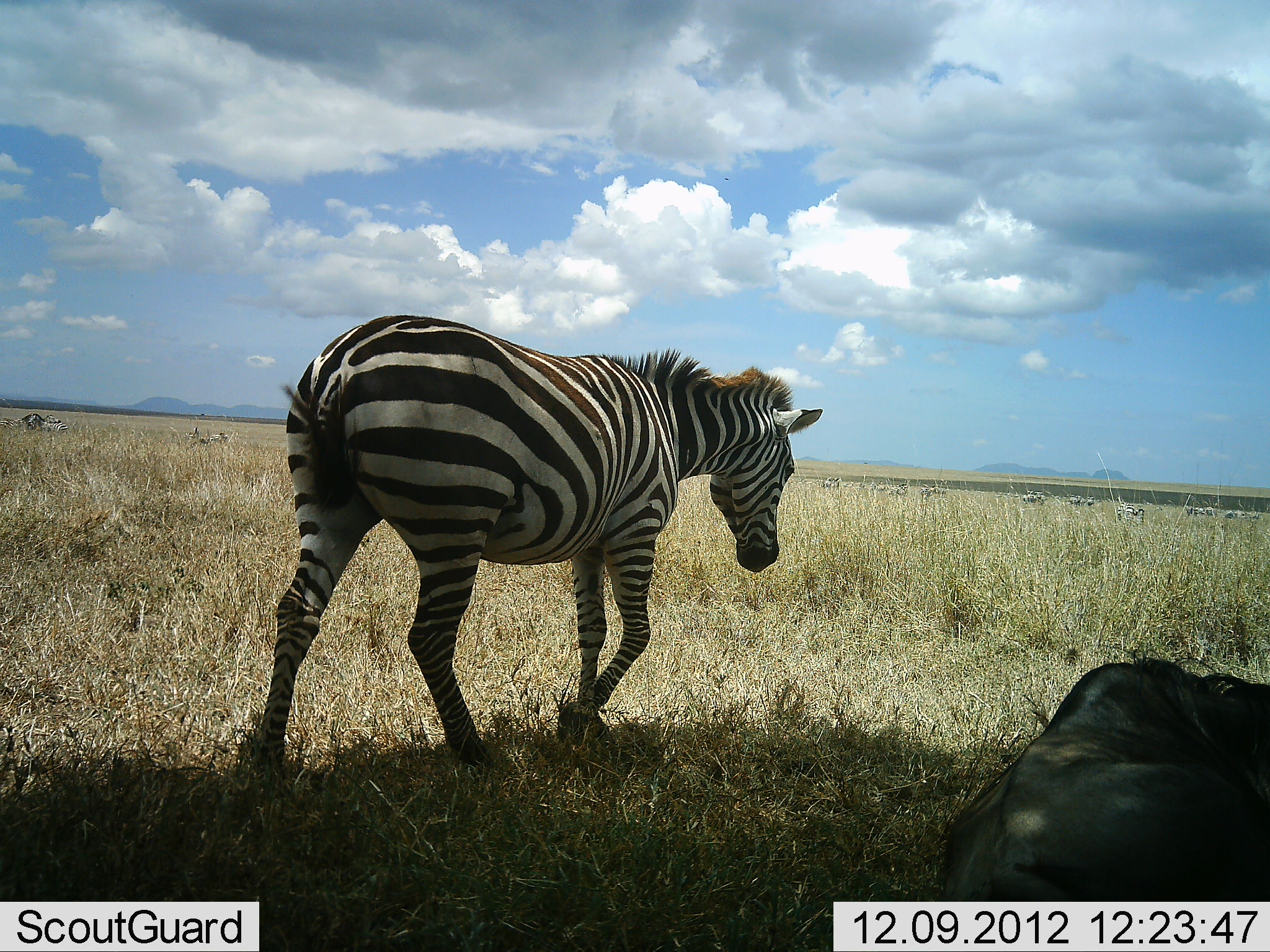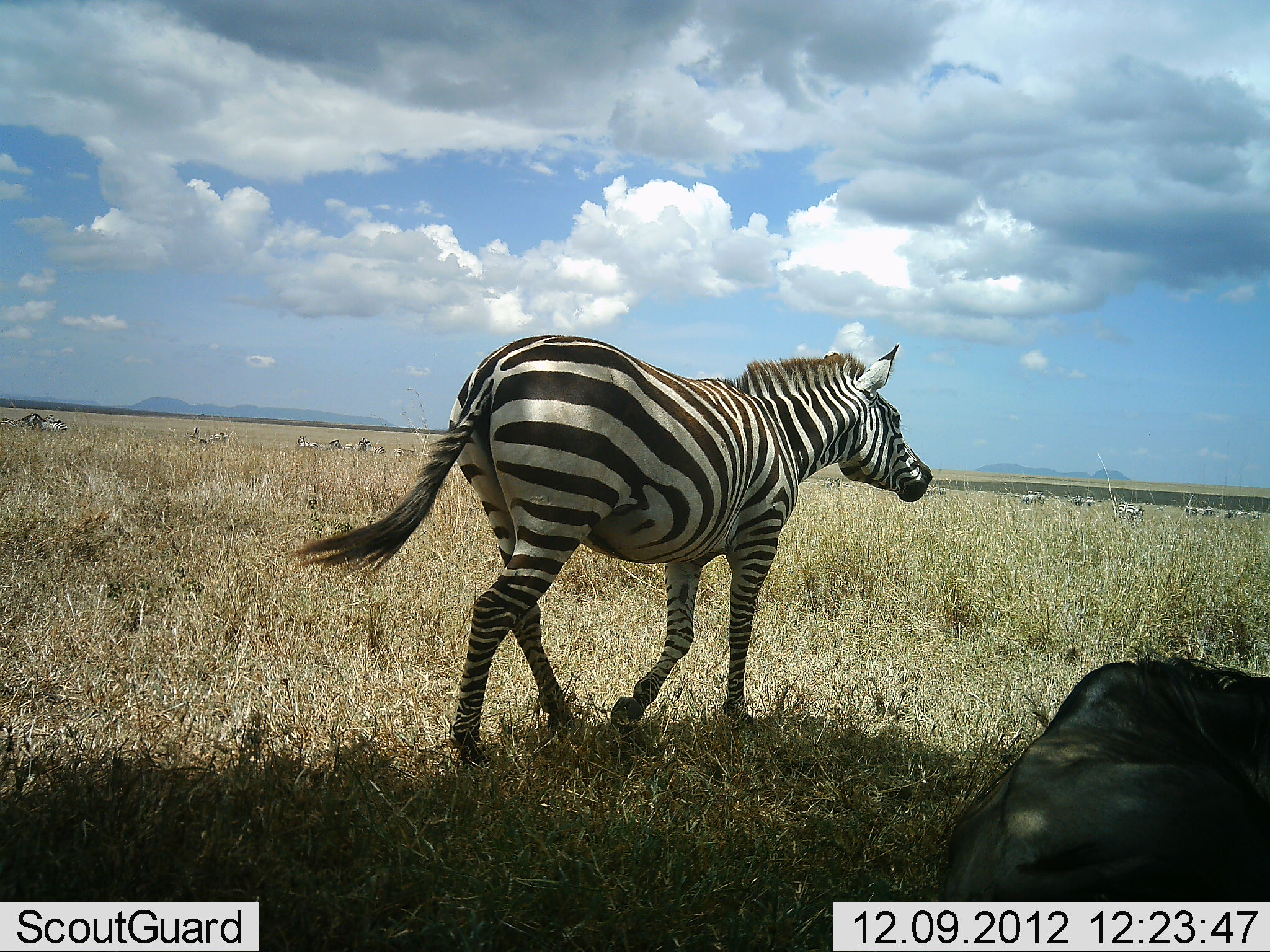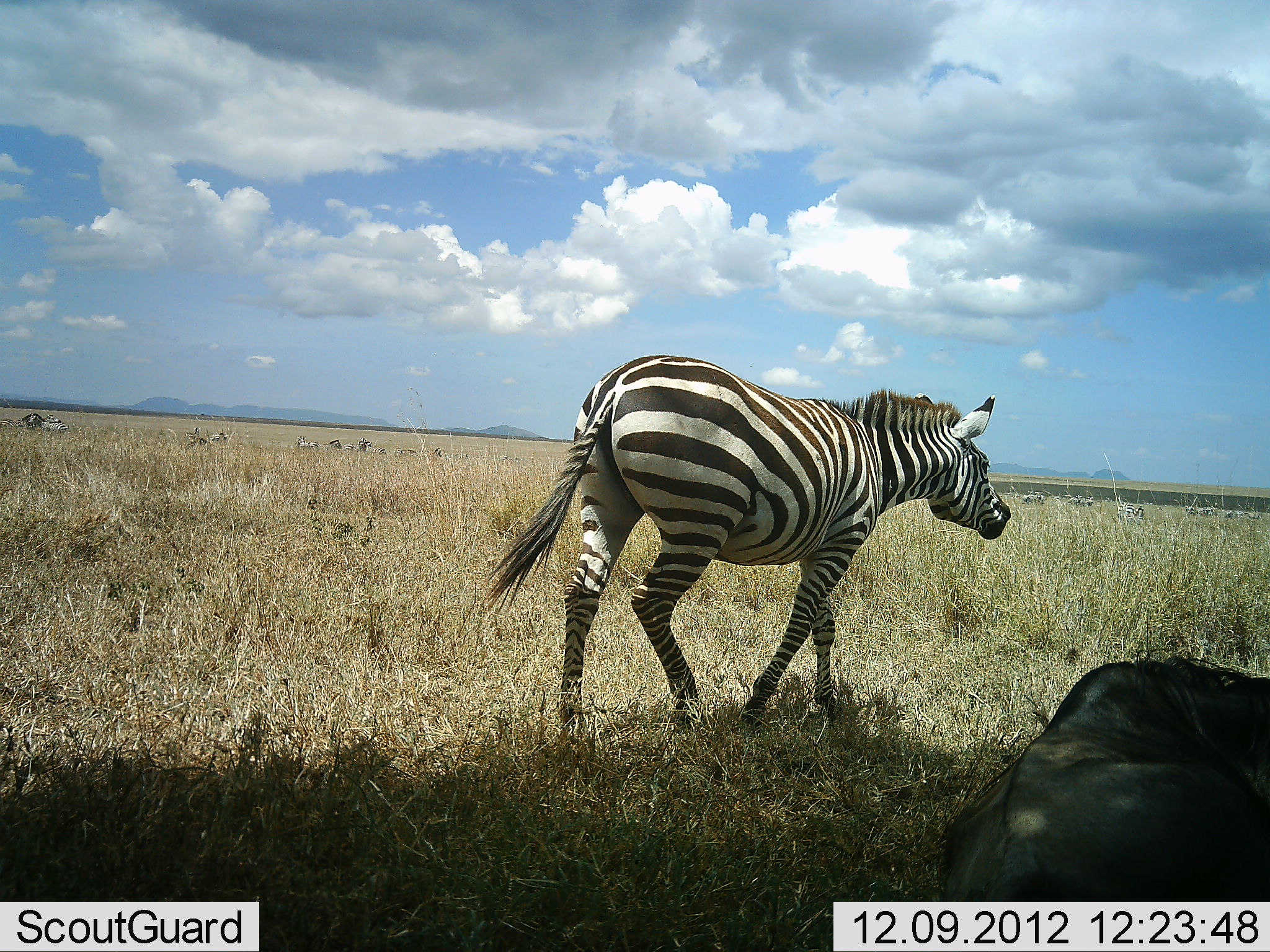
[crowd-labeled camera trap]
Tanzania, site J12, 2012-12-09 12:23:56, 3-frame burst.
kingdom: Animalia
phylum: Chordata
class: Mammalia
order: Artiodactyla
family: Bovidae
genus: Connochaetes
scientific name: Connochaetes taurinus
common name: blue wildebeest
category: wildebeest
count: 1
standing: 0%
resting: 100%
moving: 0%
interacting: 0%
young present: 0%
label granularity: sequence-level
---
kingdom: Animalia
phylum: Chordata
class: Mammalia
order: Perissodactyla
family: Equidae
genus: Equus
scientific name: Equus quagga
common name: plains zebra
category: zebra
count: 1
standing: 27%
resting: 0%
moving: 91%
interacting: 0%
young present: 0%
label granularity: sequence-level